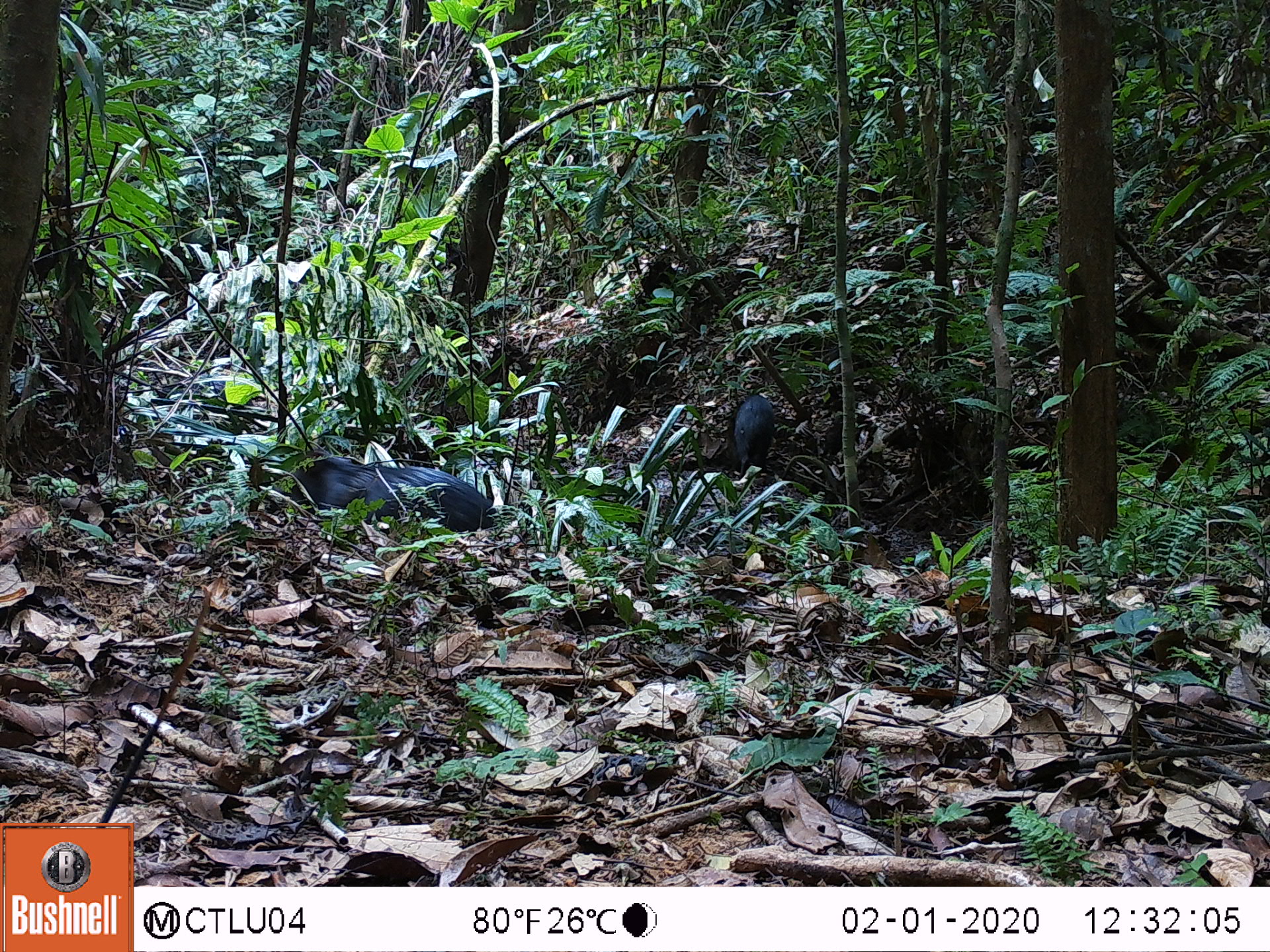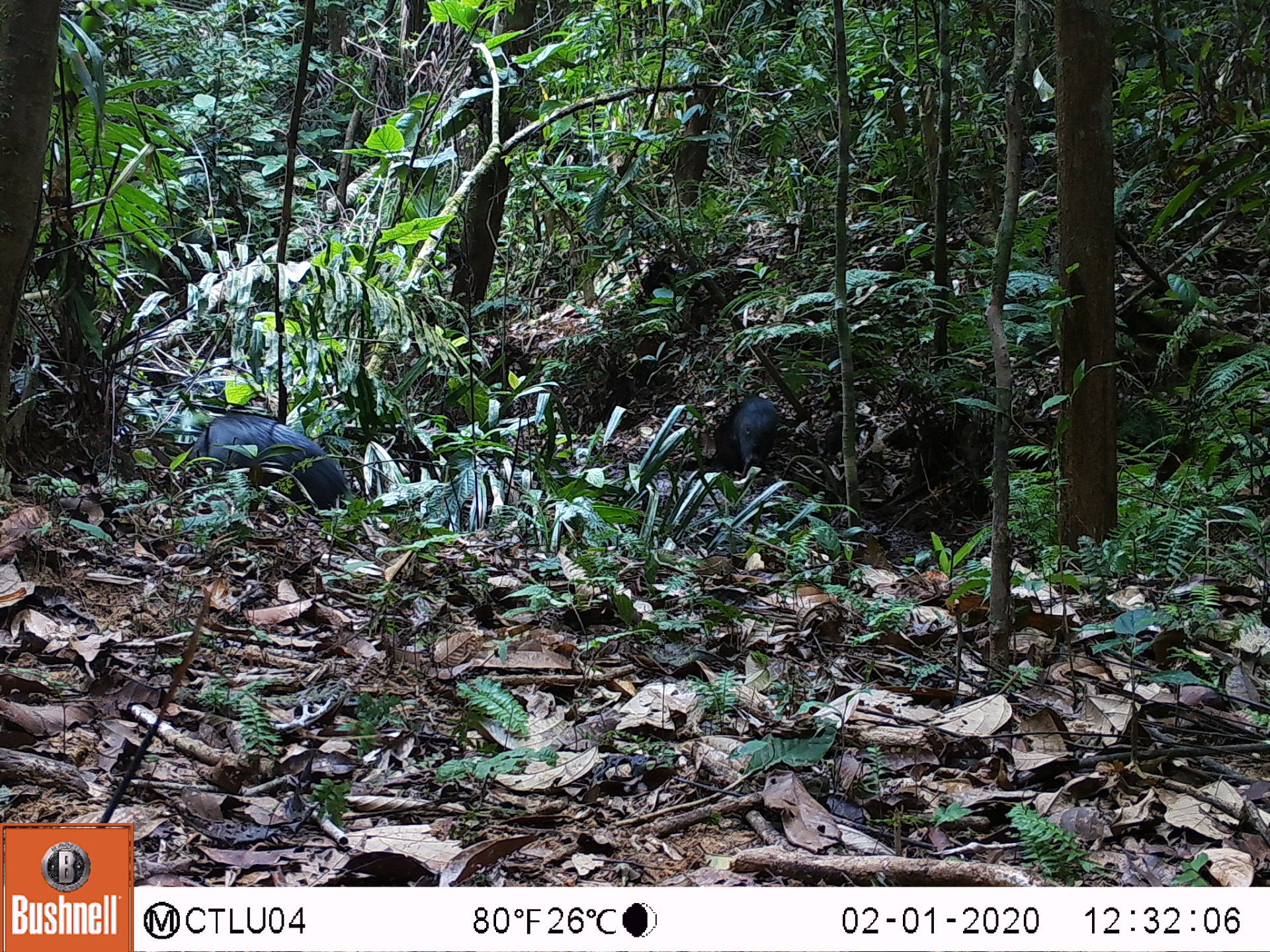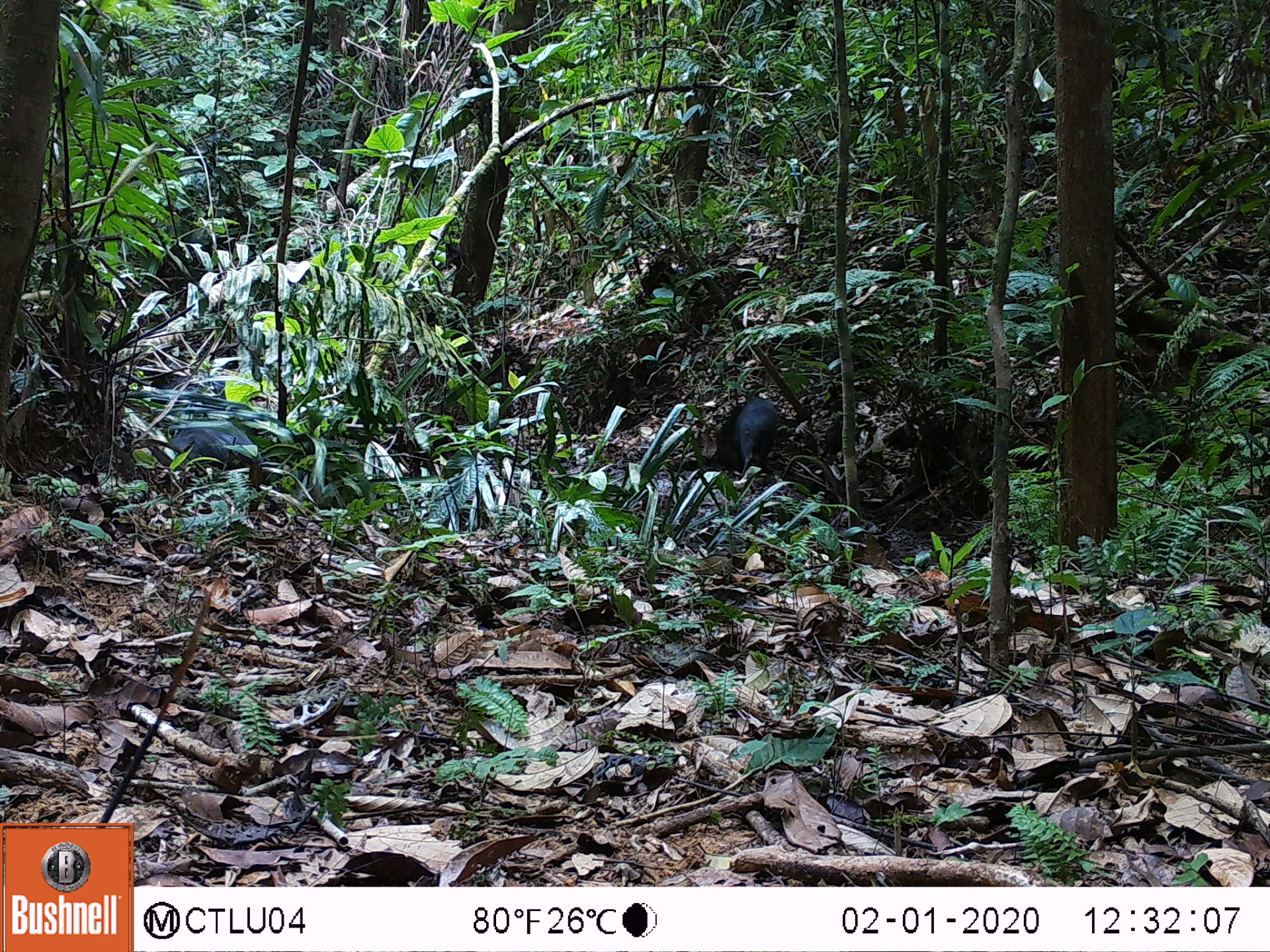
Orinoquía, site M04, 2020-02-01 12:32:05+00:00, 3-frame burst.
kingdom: Animalia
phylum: Chordata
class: Mammalia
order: Artiodactyla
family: Tayassuidae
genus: Pecari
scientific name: Pecari tajacu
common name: collared peccary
Collared peccary (Pecari tajacu).